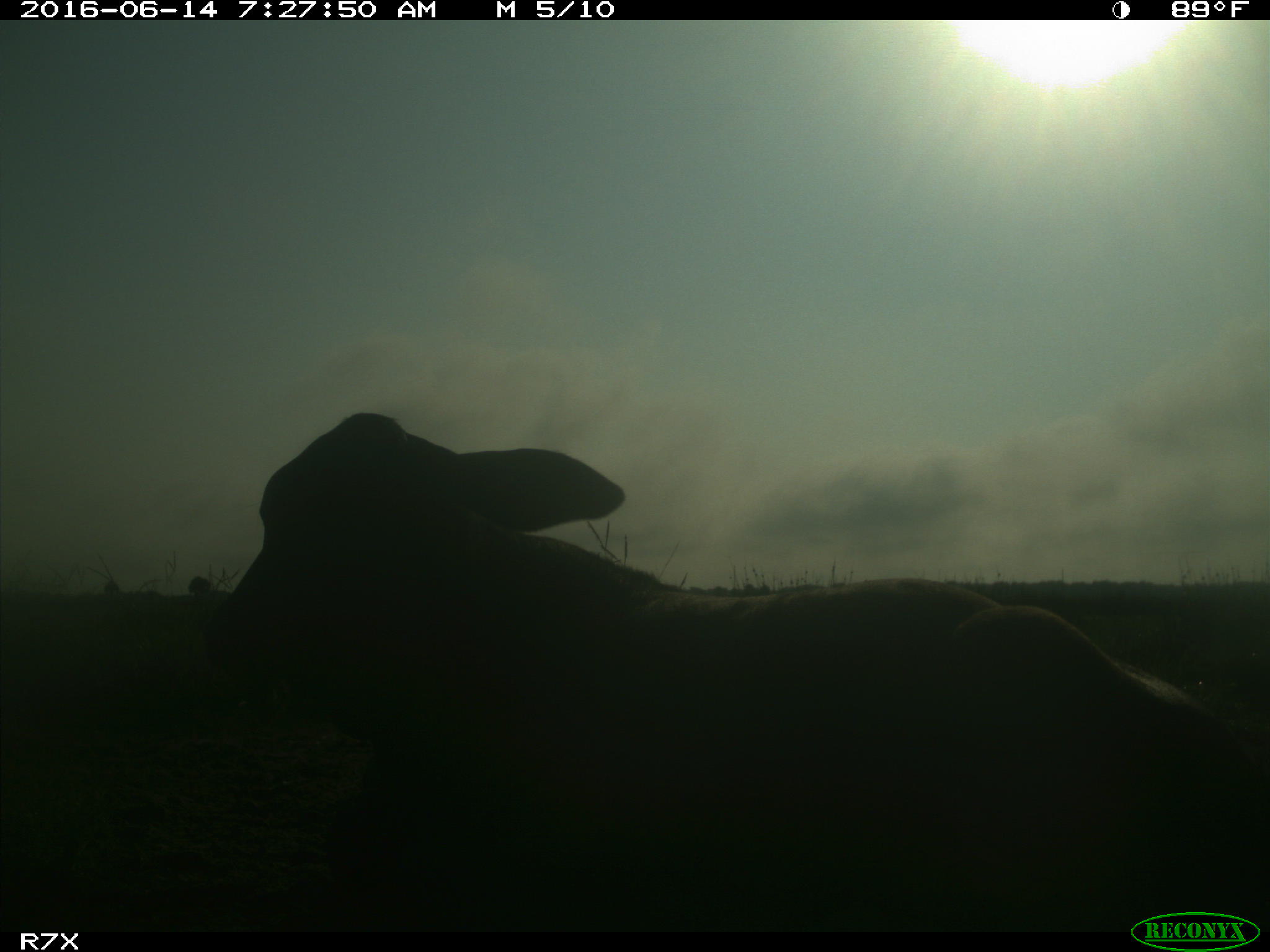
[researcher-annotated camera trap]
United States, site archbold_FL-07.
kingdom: Animalia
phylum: Chordata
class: Mammalia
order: Artiodactyla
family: Bovidae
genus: Bos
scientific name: Bos taurus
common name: domestic cow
Bos taurus (domestic cow).